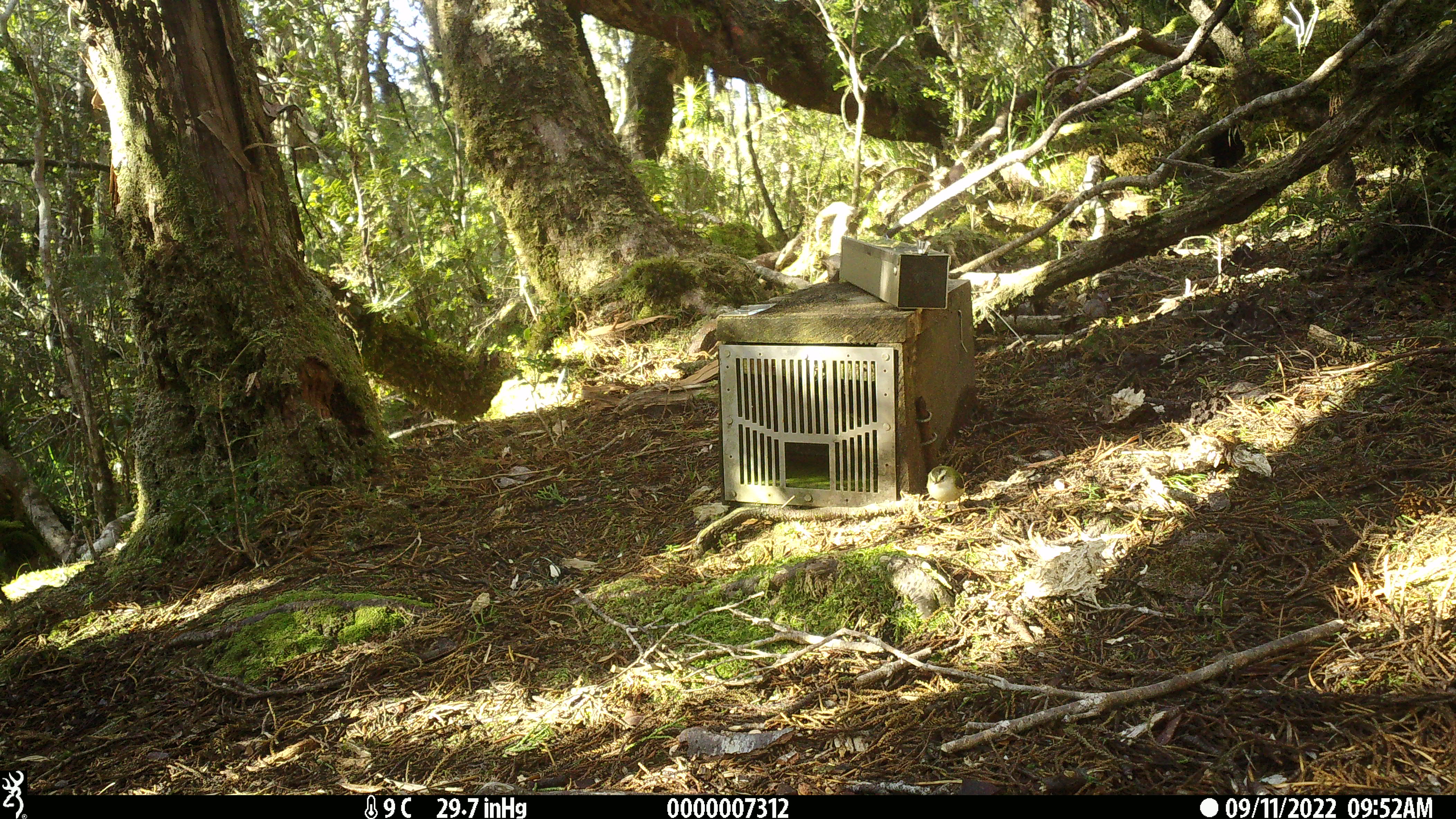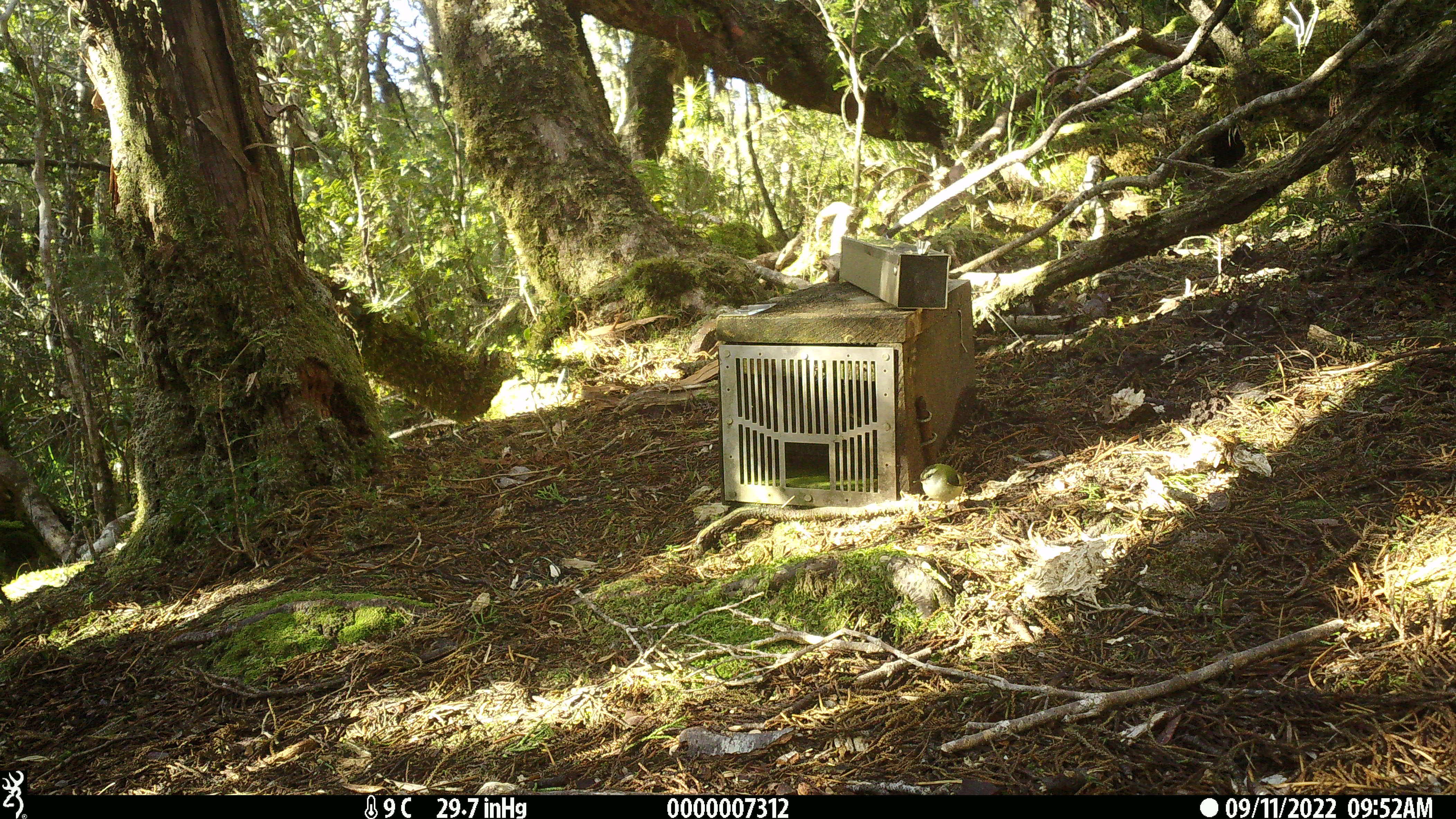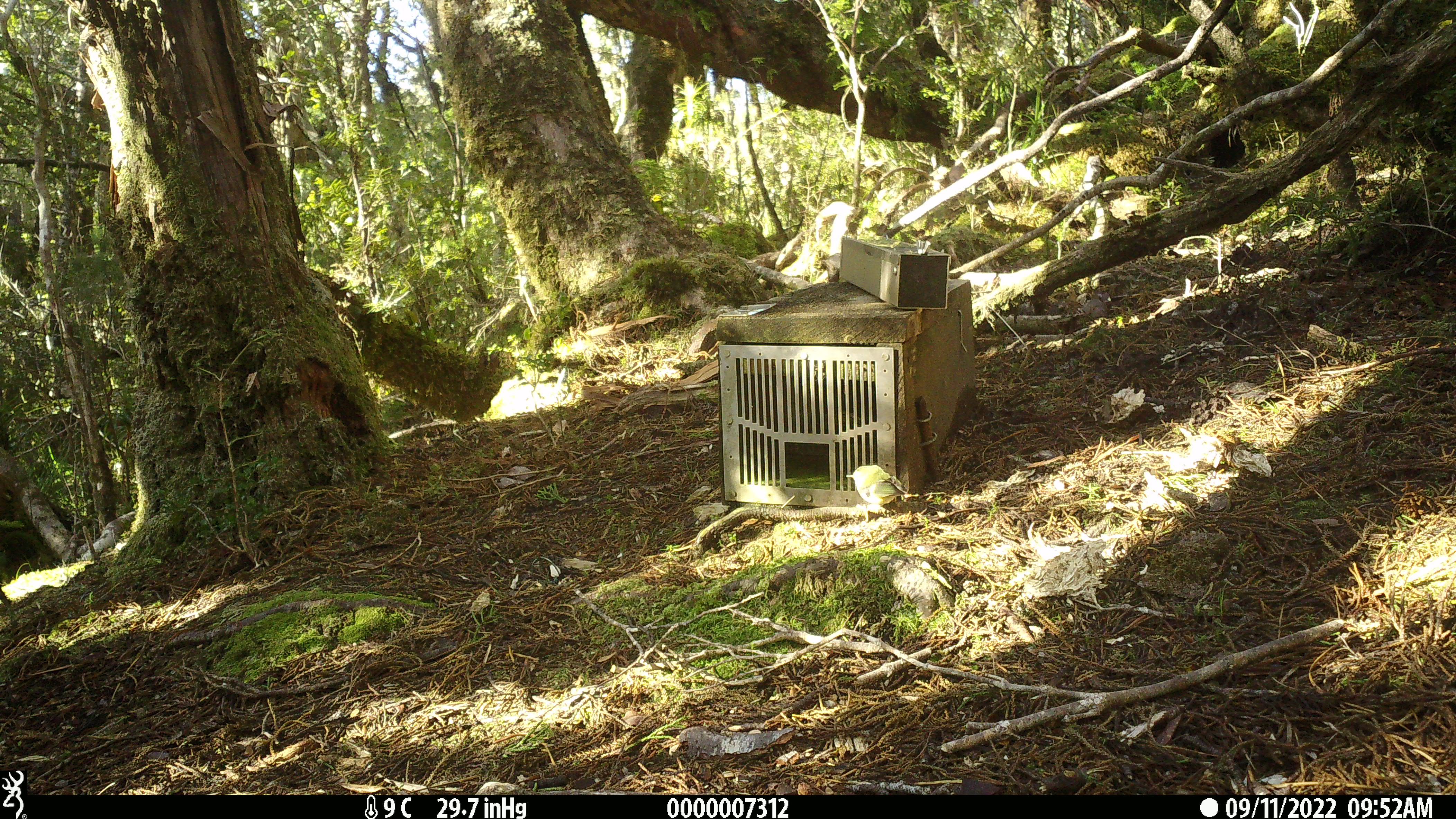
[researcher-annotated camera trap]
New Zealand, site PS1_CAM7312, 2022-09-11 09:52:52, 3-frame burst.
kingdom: Animalia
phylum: Chordata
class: Aves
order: Passeriformes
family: Acanthisittidae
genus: Acanthisitta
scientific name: Acanthisitta chloris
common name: rifleman